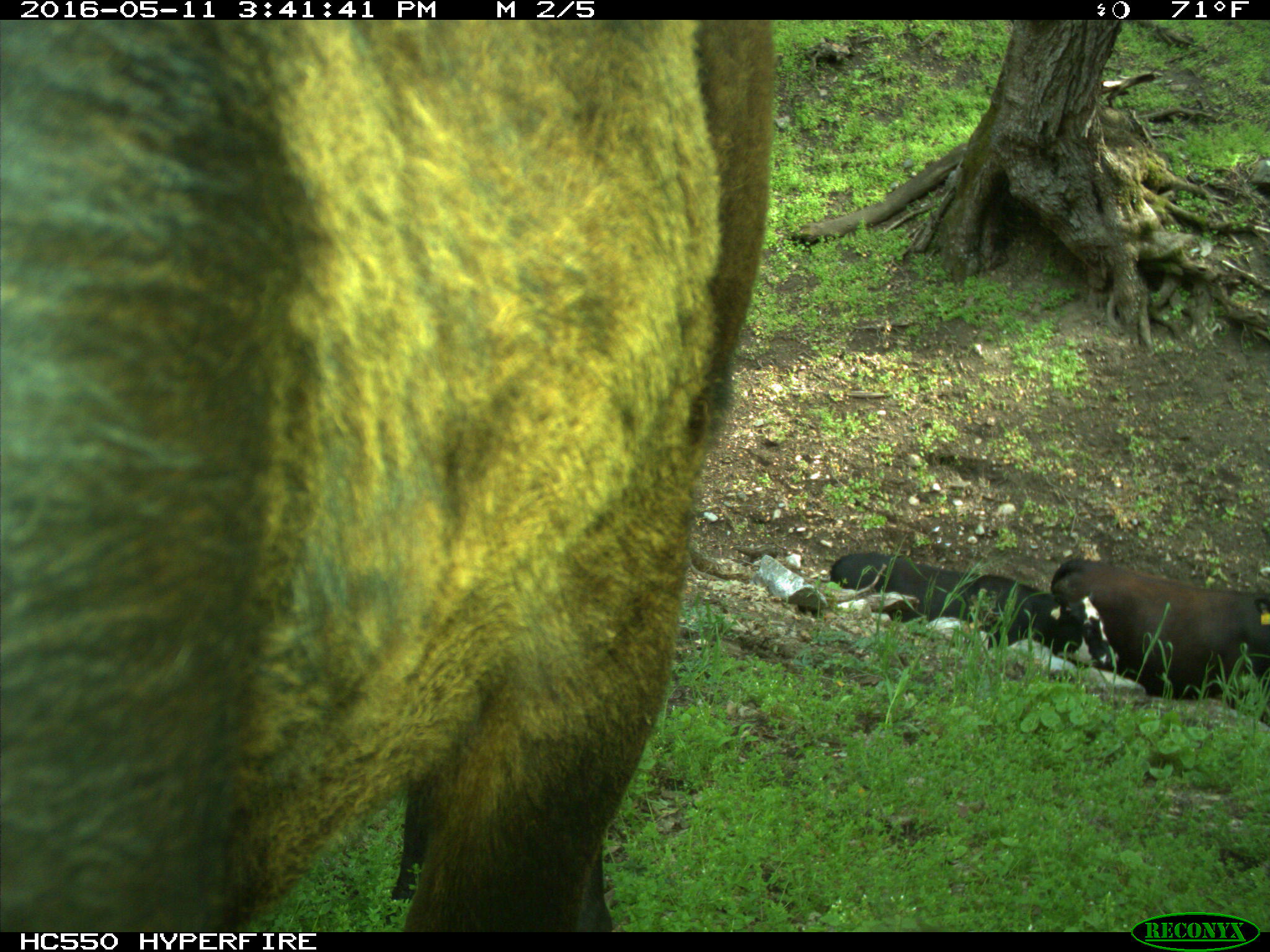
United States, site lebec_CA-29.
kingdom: Animalia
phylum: Chordata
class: Mammalia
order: Artiodactyla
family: Bovidae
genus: Bos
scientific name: Bos taurus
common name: domestic cow